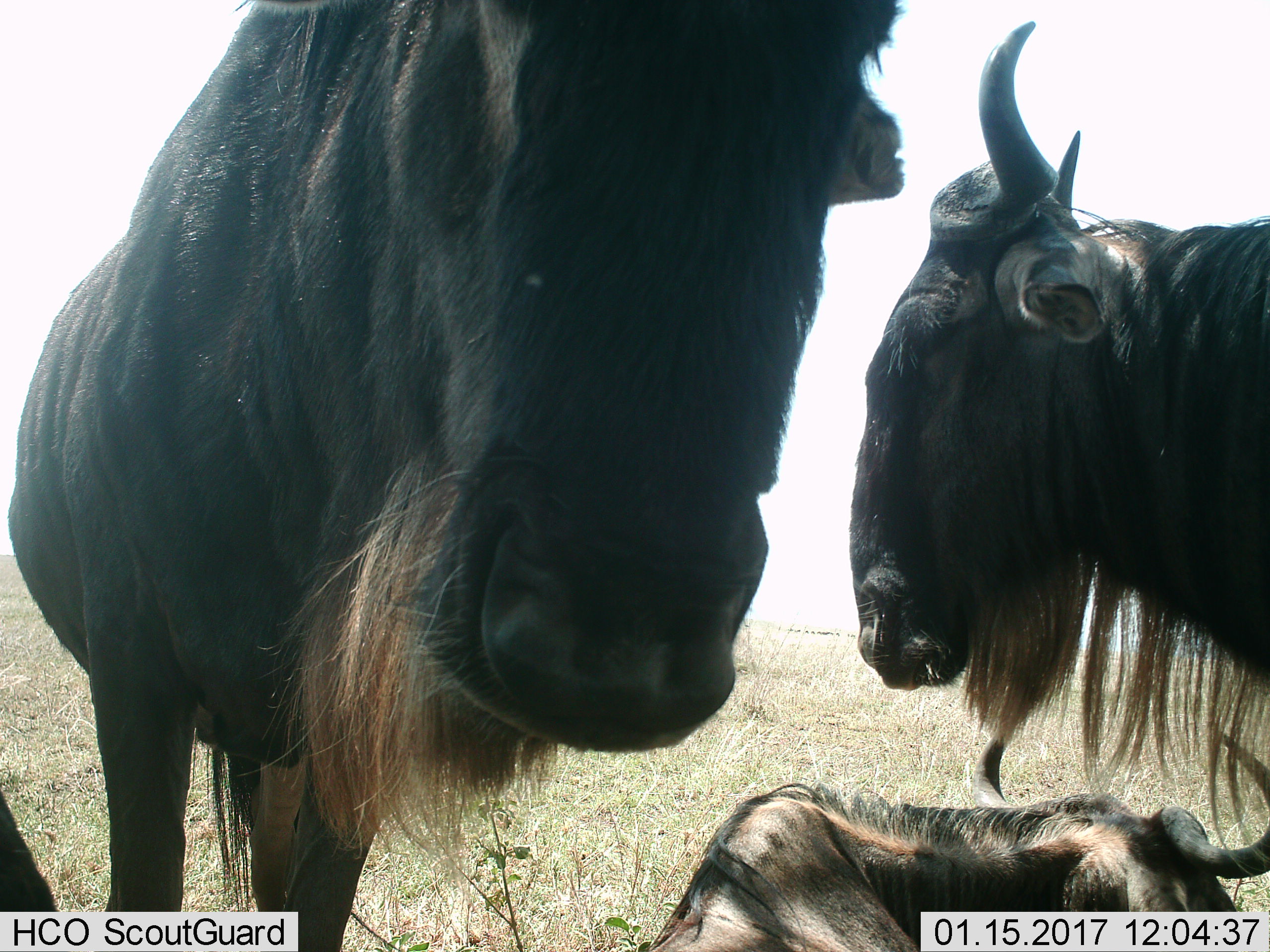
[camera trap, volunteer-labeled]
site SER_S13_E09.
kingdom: Animalia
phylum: Chordata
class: Mammalia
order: Artiodactyla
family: Bovidae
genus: Connochaetes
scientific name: Connochaetes taurinus taurinus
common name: blue wildebeest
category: wildebeestblue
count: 4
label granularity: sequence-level